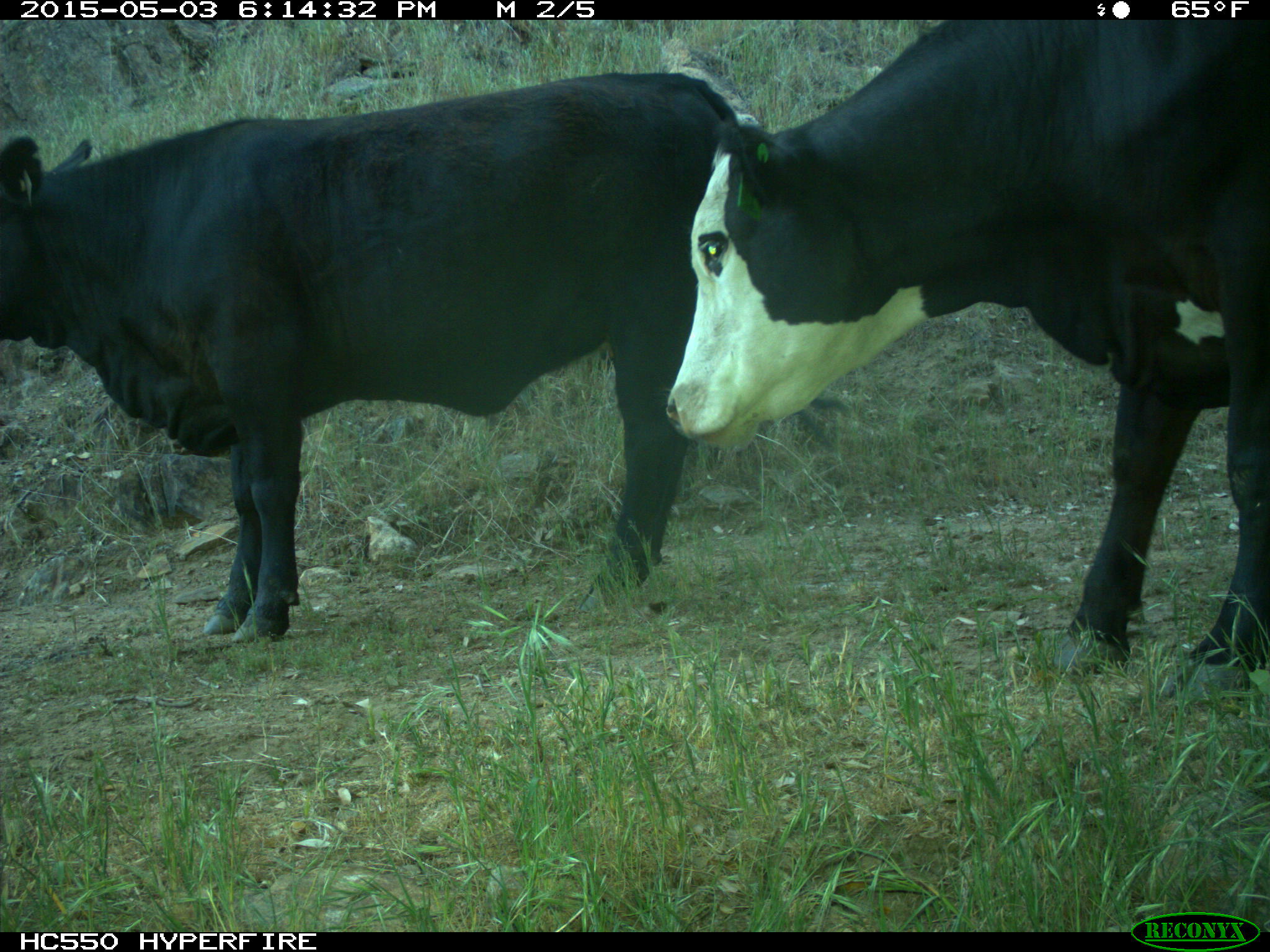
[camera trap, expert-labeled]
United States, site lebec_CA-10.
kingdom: Animalia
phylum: Chordata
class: Mammalia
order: Artiodactyla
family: Bovidae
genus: Bos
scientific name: Bos taurus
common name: domestic cow